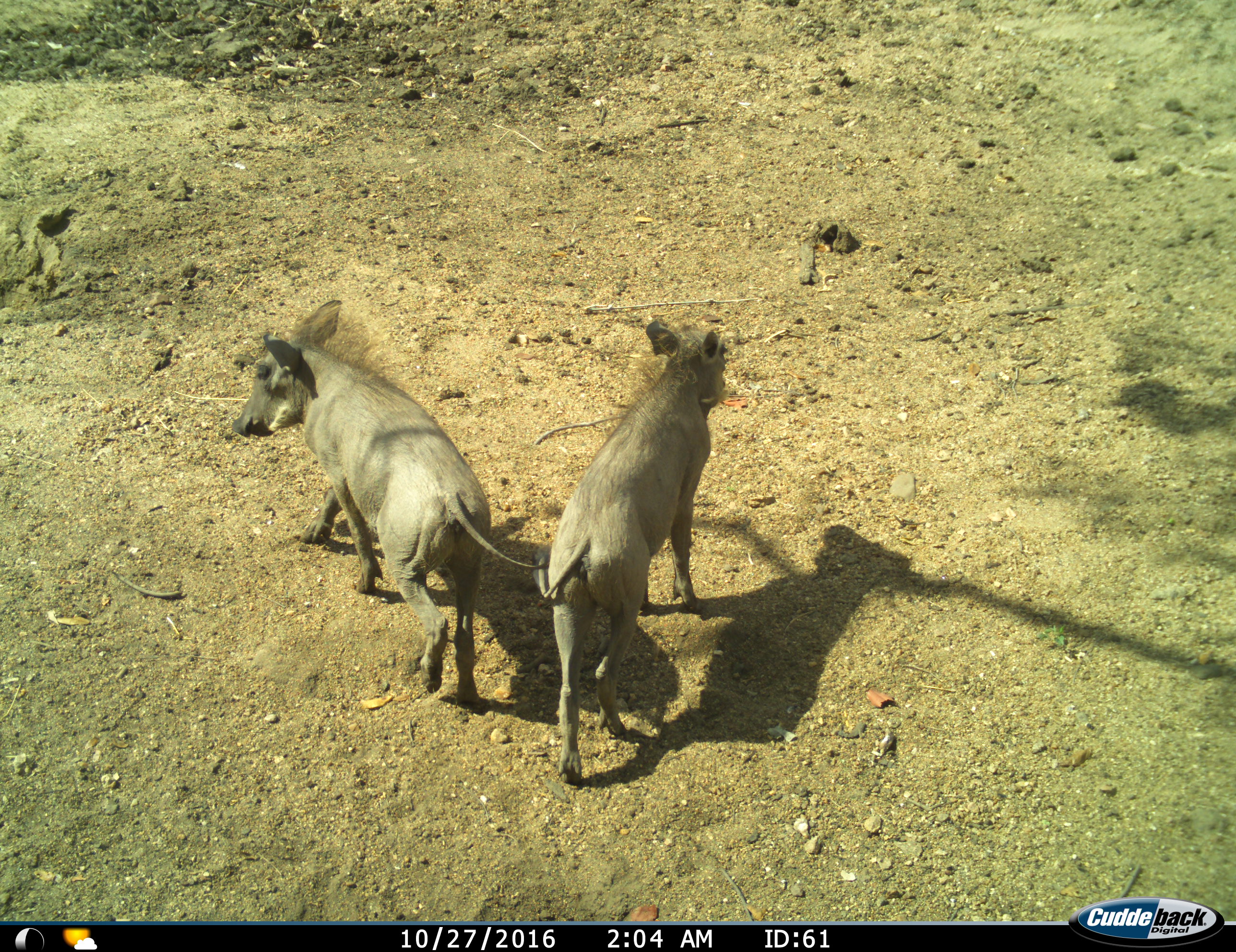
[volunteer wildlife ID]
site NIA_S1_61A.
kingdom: Animalia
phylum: Chordata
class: Mammalia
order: Artiodactyla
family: Suidae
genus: Phacochoerus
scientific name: Phacochoerus africanus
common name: warthog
Warthog (Phacochoerus africanus), count 2. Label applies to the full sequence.